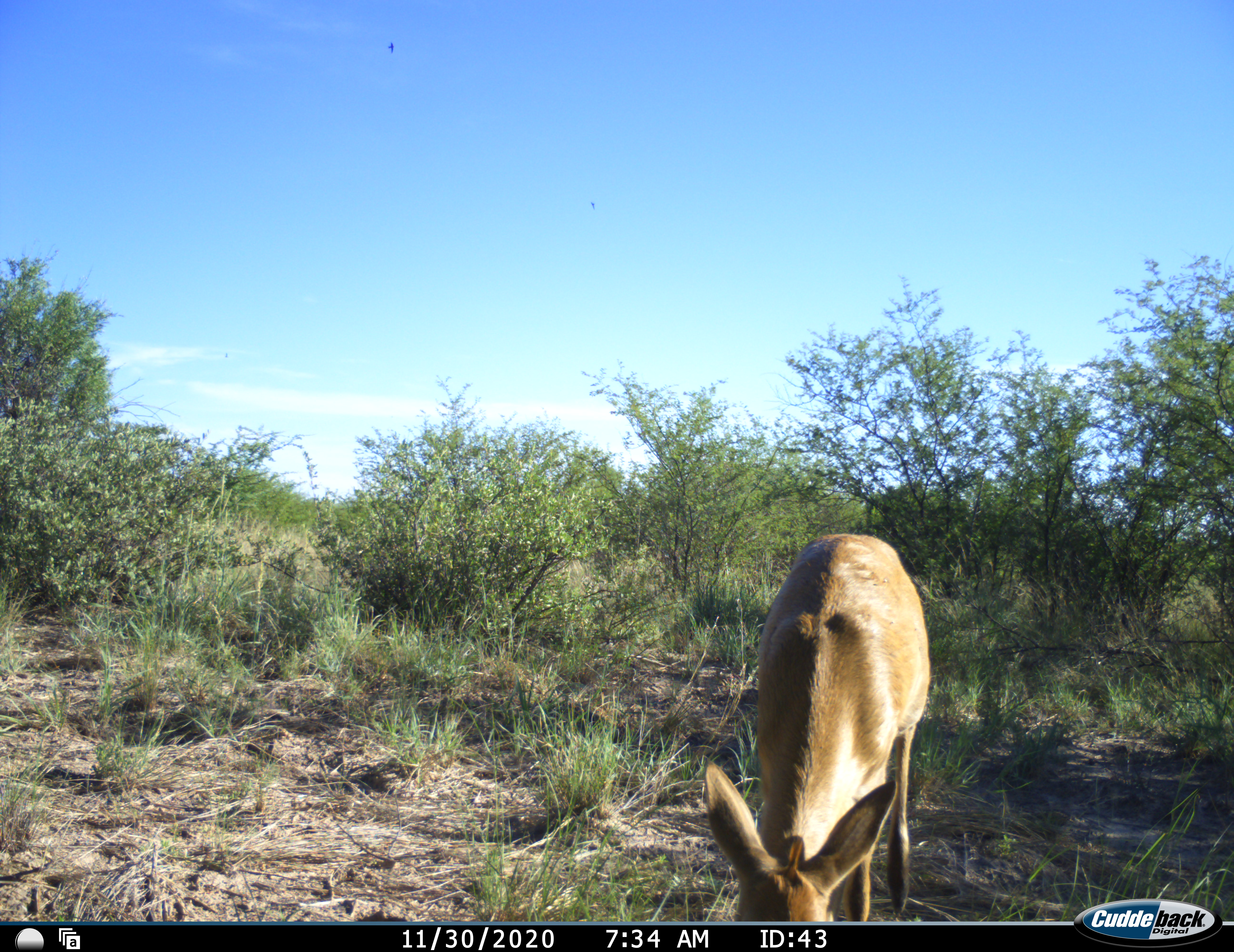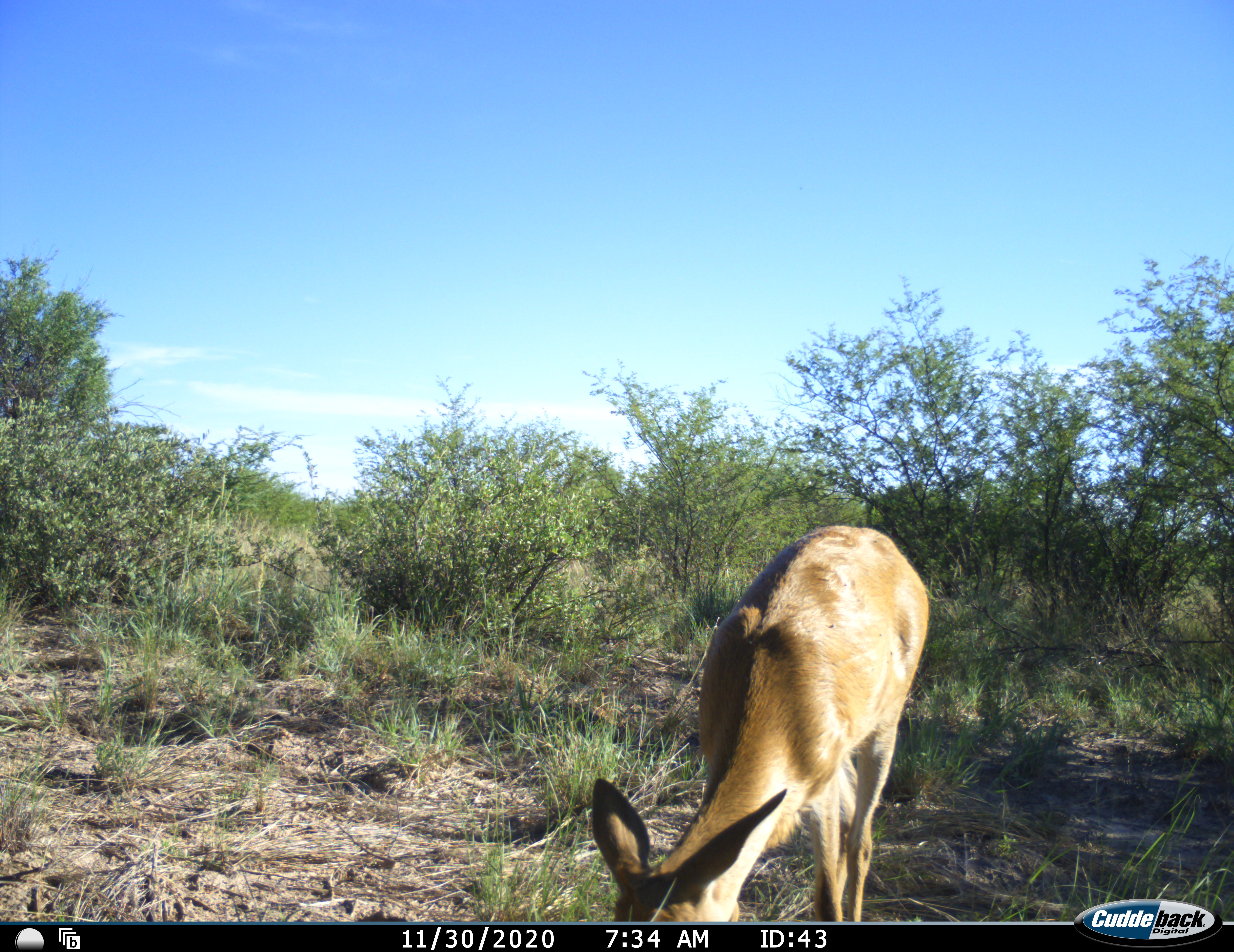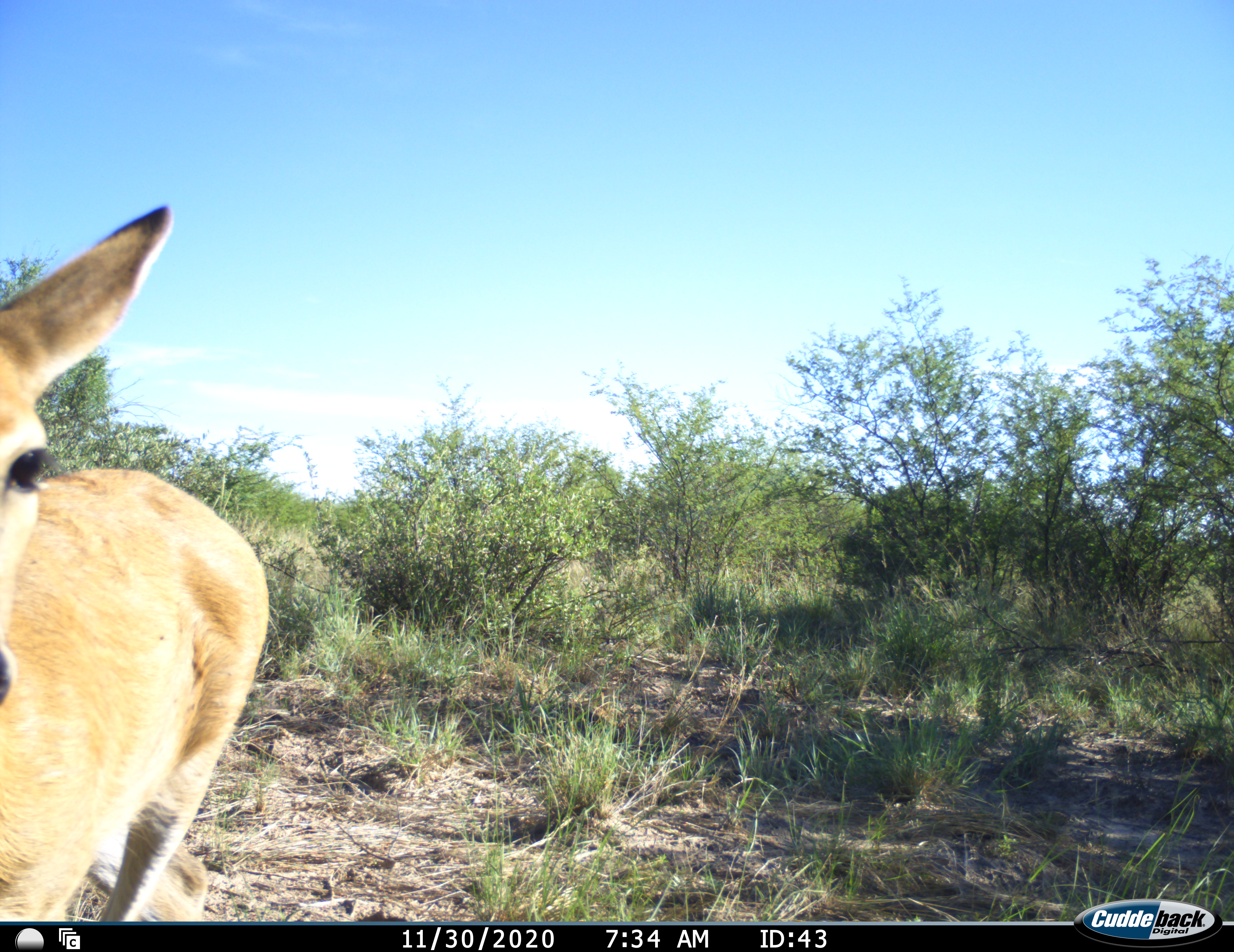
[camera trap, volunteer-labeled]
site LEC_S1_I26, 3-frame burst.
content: unidentified animal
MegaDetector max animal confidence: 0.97